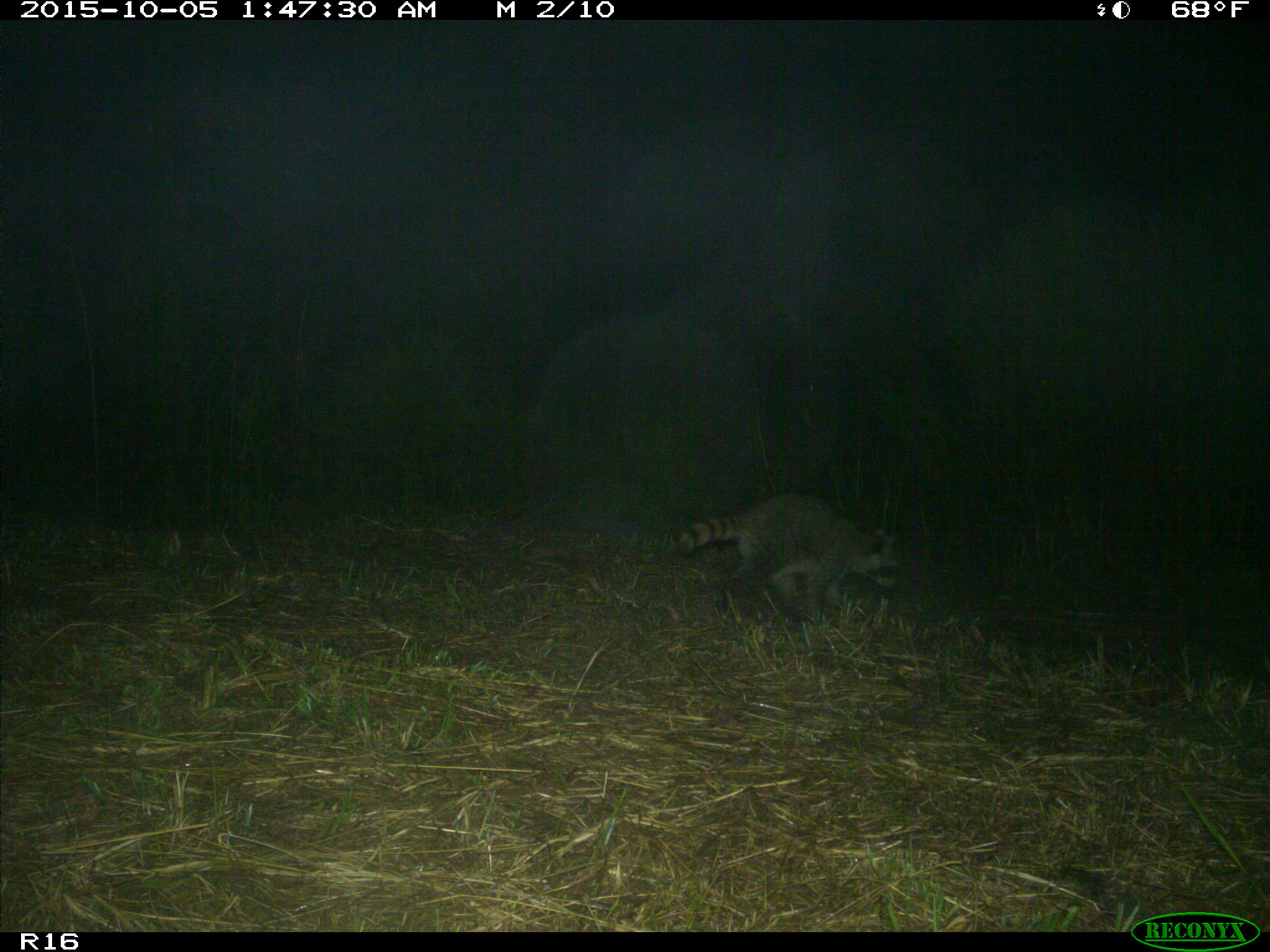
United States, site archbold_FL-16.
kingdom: Animalia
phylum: Chordata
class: Mammalia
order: Carnivora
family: Procyonidae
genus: Procyon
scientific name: Procyon lotor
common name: common raccoon